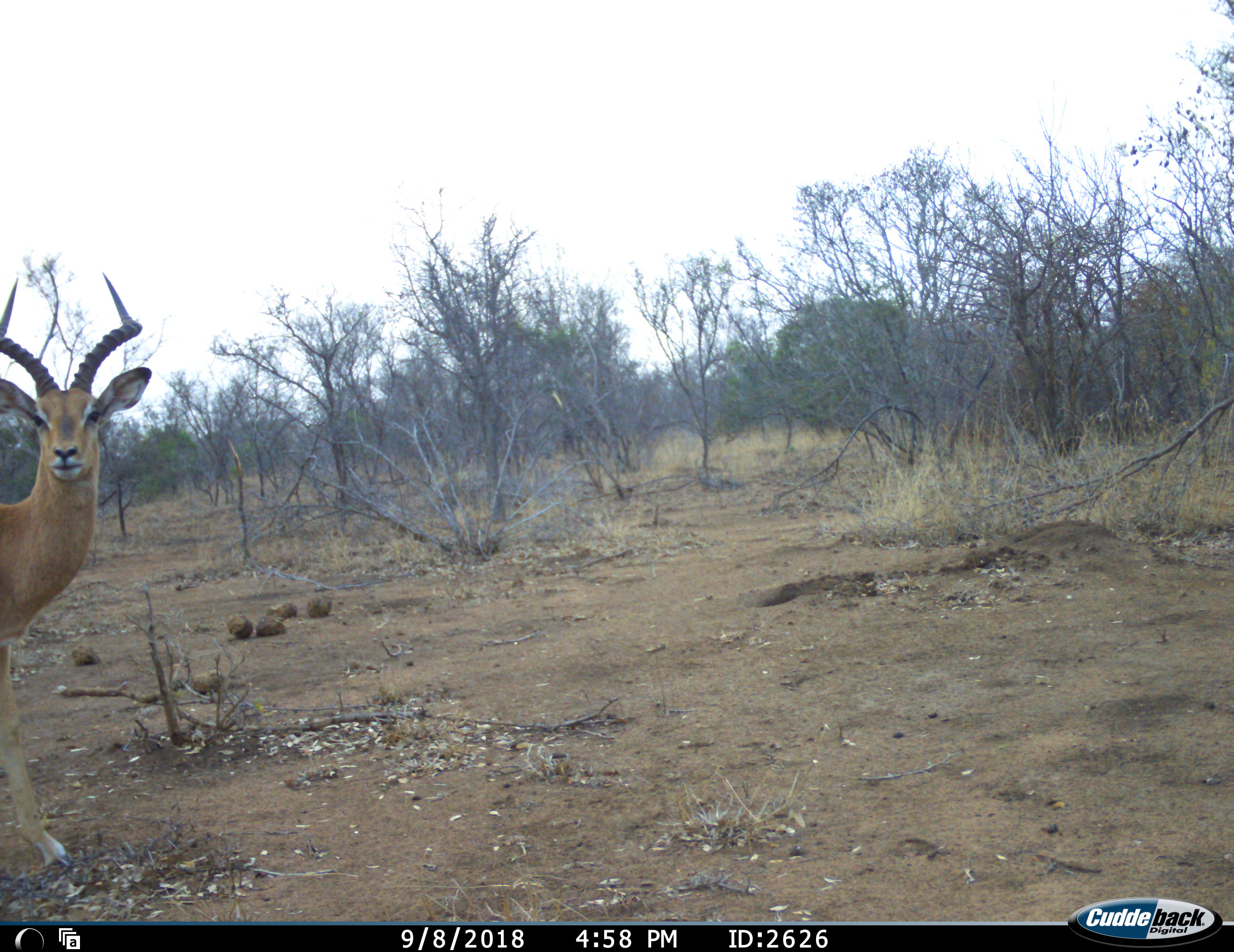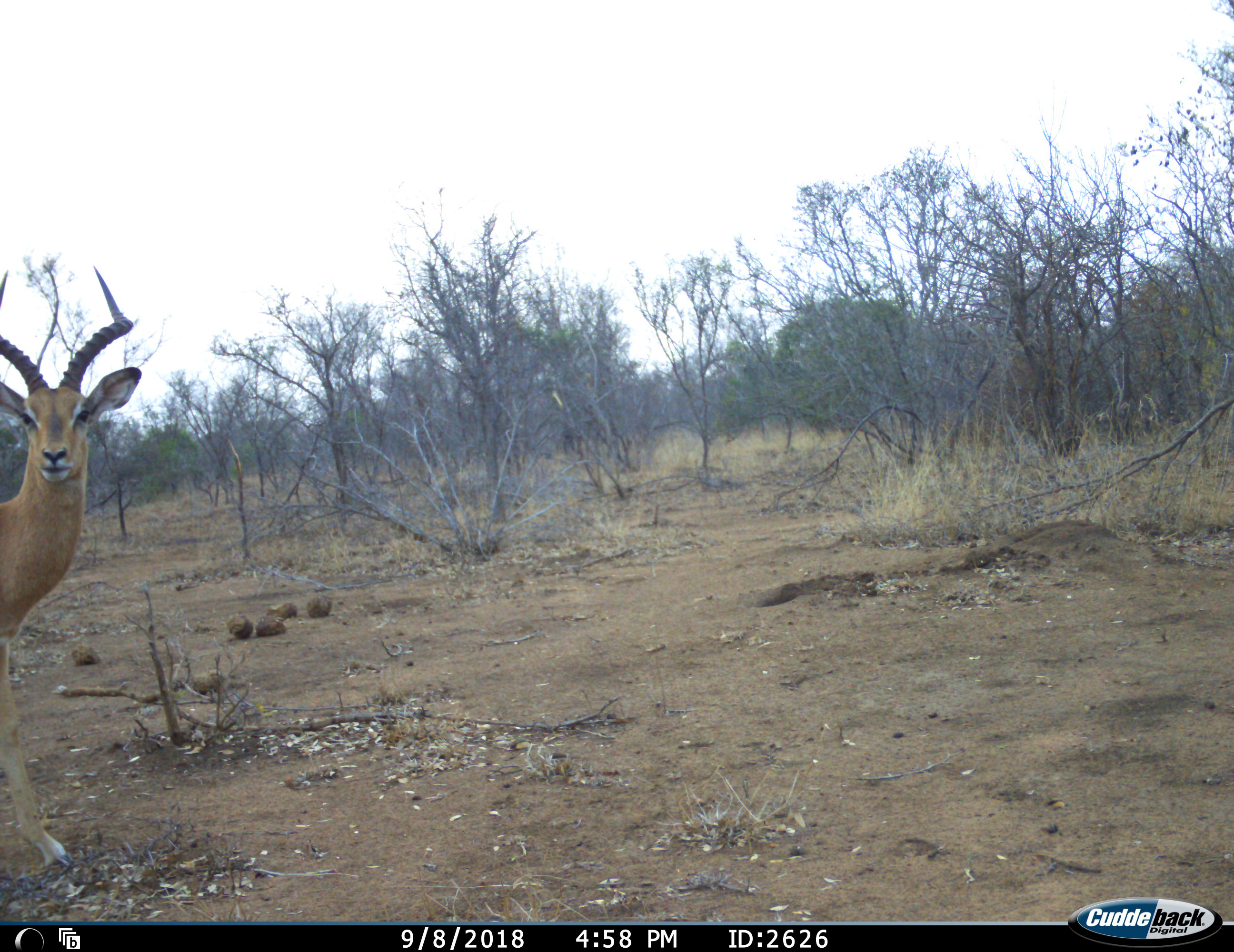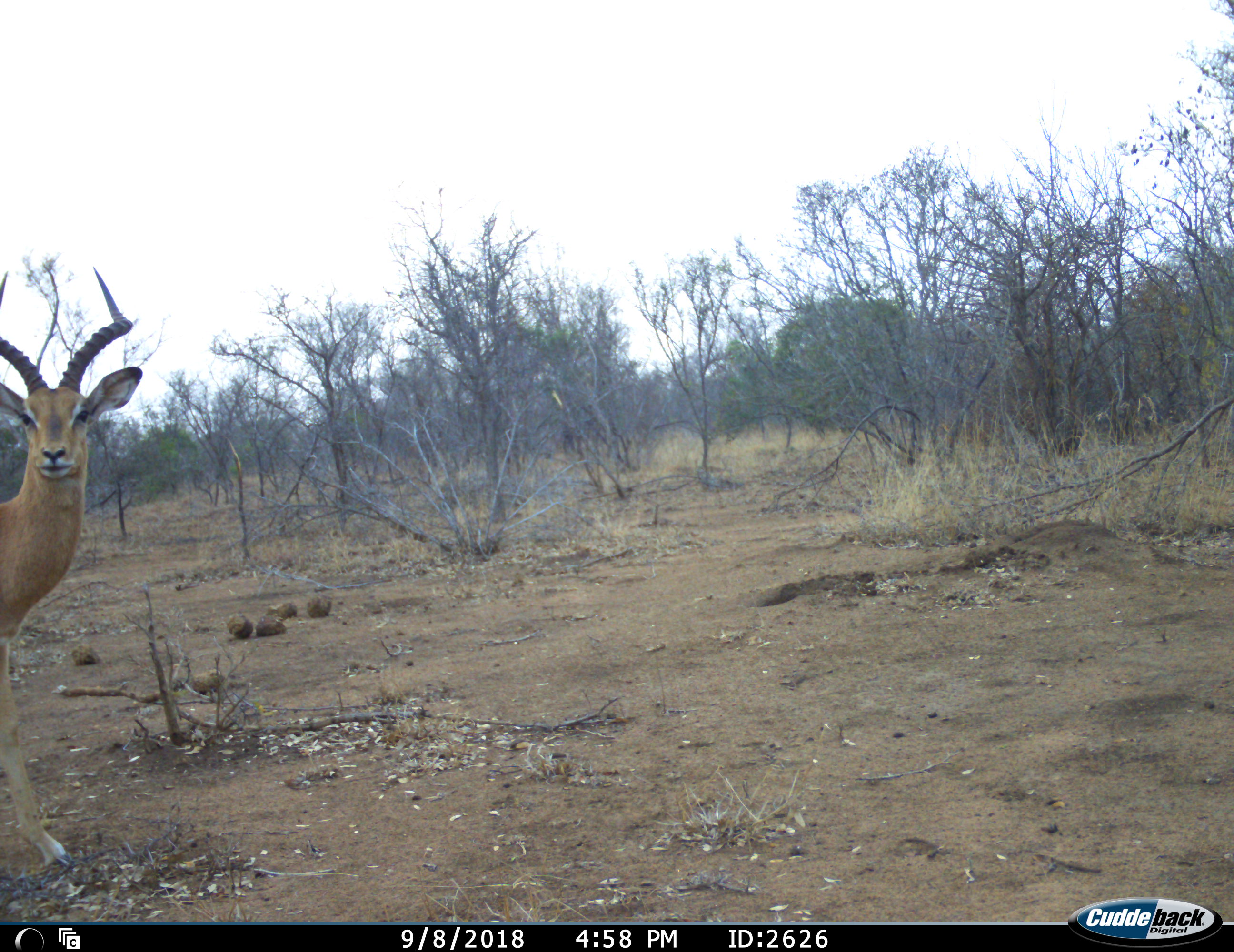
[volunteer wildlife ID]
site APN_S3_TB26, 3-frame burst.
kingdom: Animalia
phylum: Chordata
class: Mammalia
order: Artiodactyla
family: Bovidae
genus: Aepyceros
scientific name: Aepyceros melampus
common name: impala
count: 1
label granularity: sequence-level